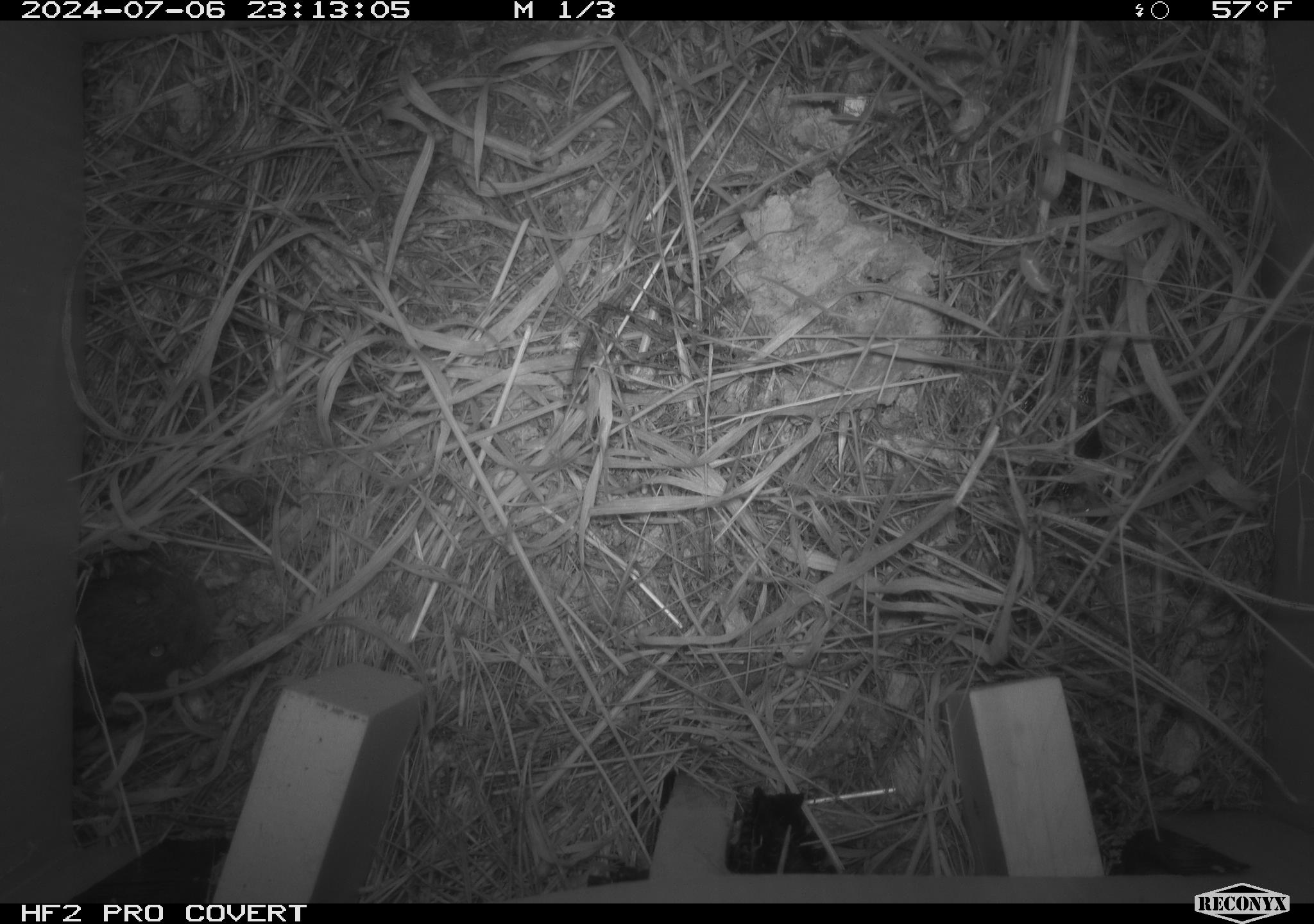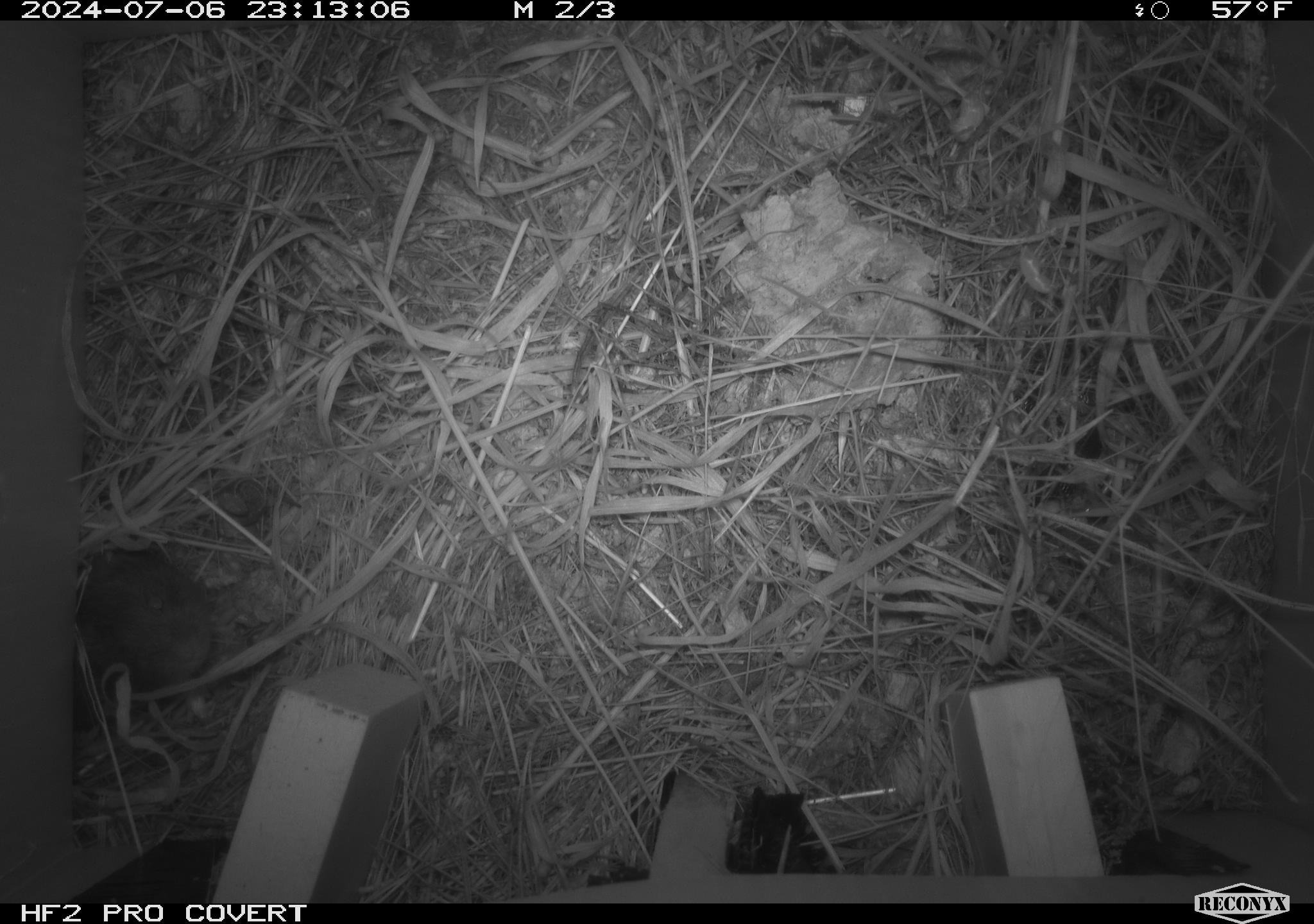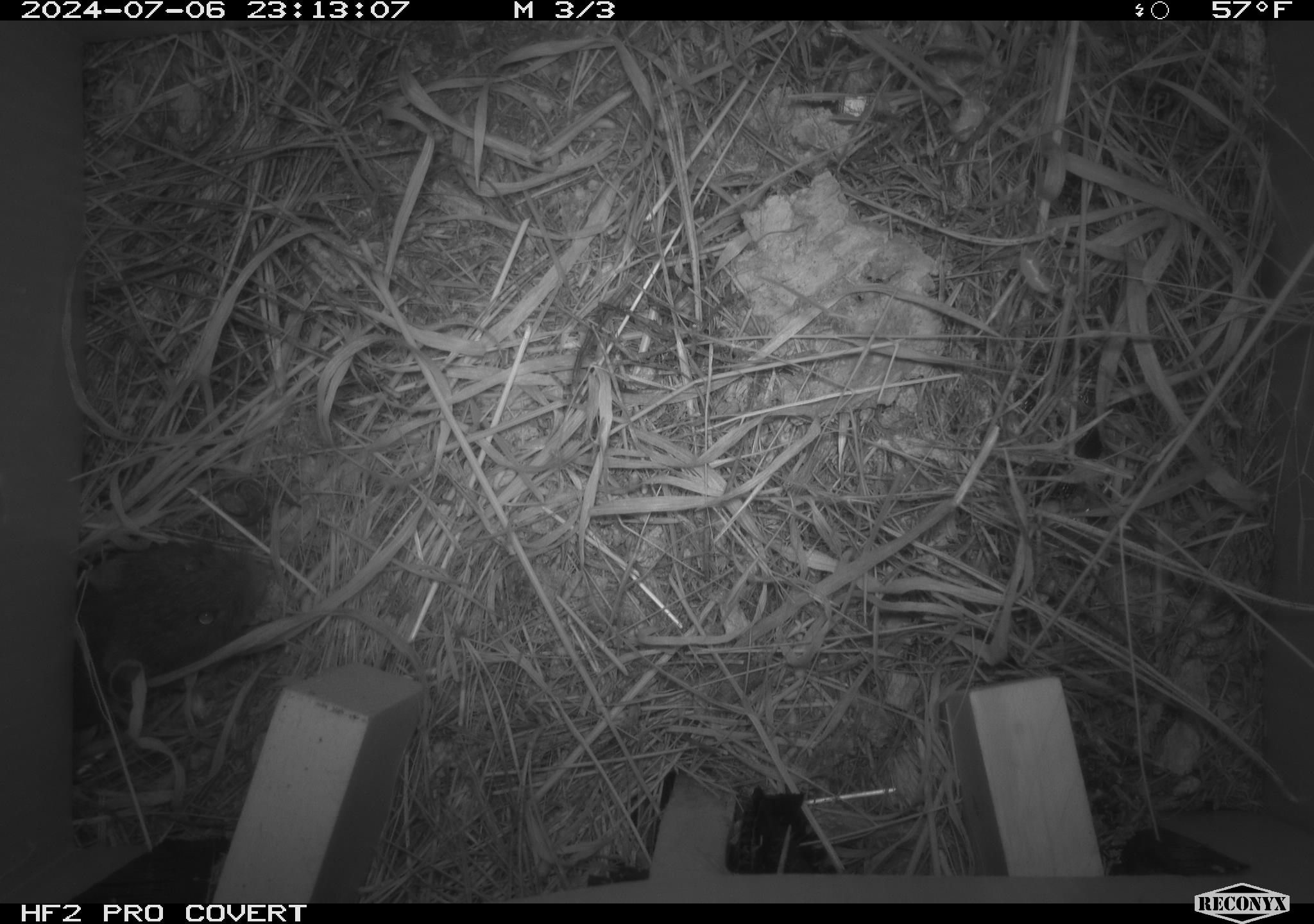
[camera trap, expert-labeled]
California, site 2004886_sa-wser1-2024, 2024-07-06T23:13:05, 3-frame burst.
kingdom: Animalia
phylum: Chordata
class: Mammalia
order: Rodentia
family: Cricetidae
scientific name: Arvicolinae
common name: voles, lemmings, and muskrats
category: arvicolinae subfamily